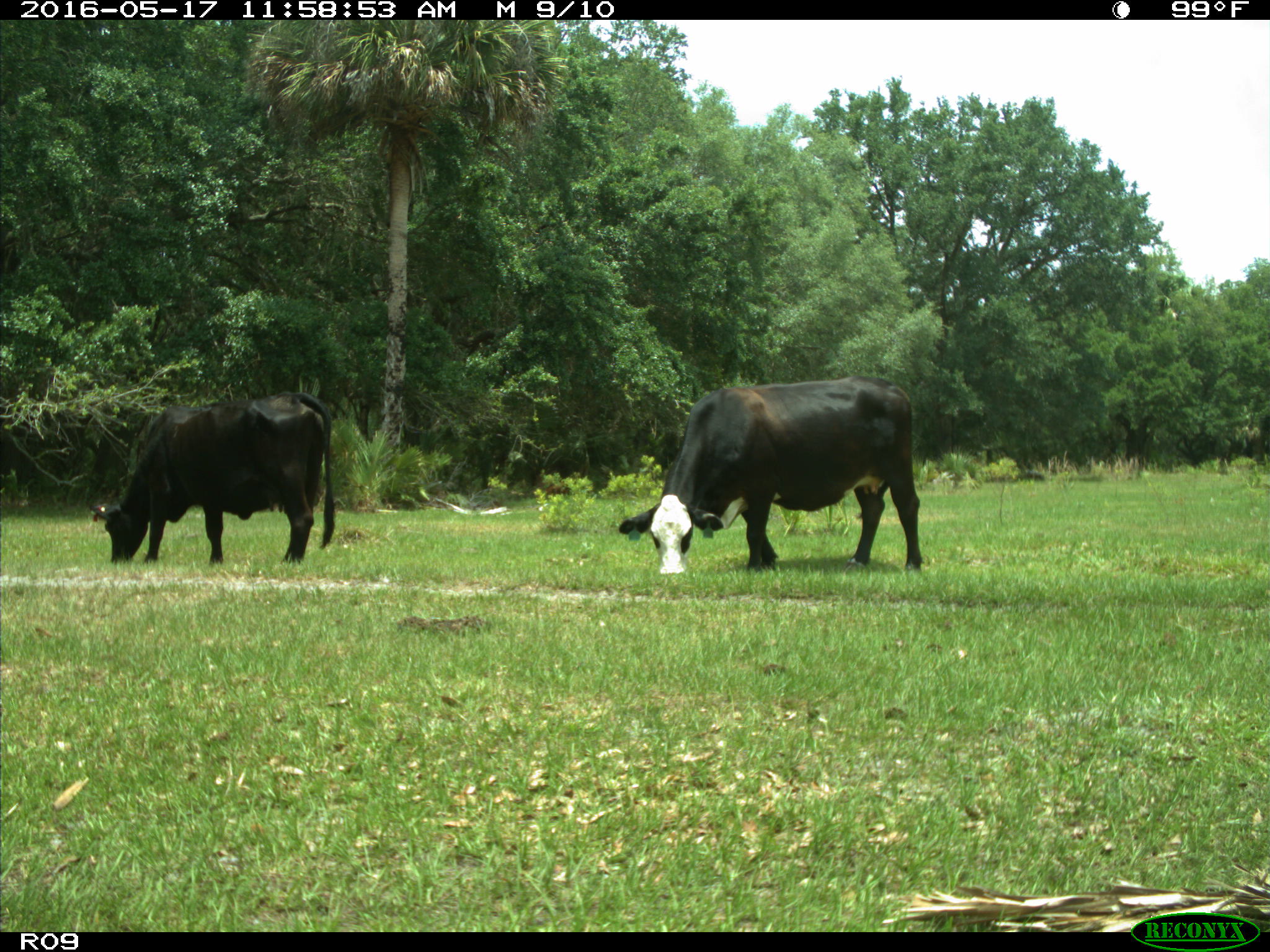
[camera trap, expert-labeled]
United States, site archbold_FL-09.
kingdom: Animalia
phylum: Chordata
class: Mammalia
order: Artiodactyla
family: Bovidae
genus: Bos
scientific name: Bos taurus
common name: domestic cow